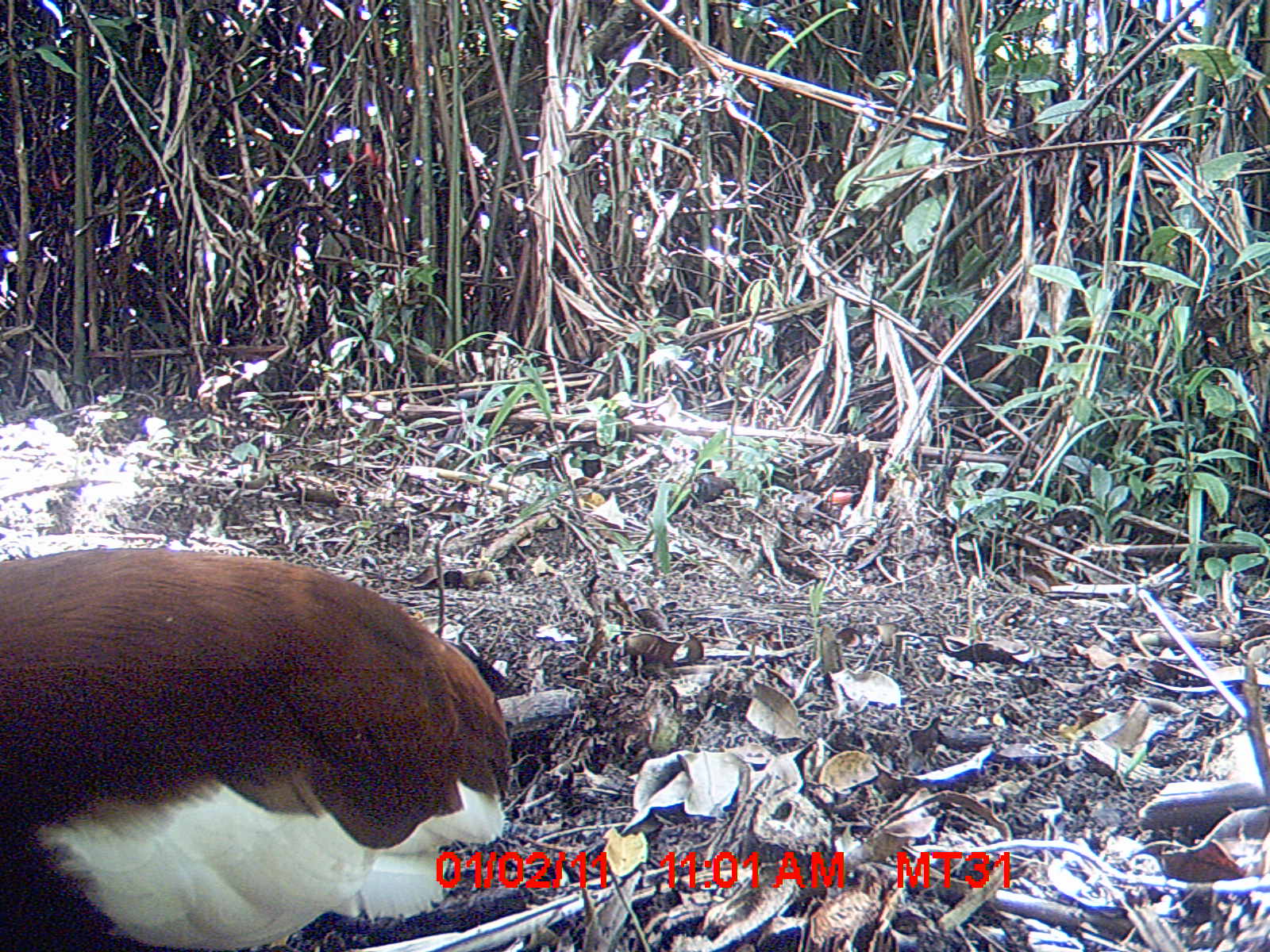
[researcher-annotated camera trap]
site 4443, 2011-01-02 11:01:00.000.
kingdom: Animalia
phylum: Chordata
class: Aves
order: Pelecaniformes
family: Threskiornithidae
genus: Lophotibis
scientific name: Lophotibis cristata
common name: madagascan ibis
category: lophotibis cristataa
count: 1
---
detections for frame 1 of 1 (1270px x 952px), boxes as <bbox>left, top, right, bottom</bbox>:
lophotibis cristataa: <bbox>1, 542, 513, 946</bbox>